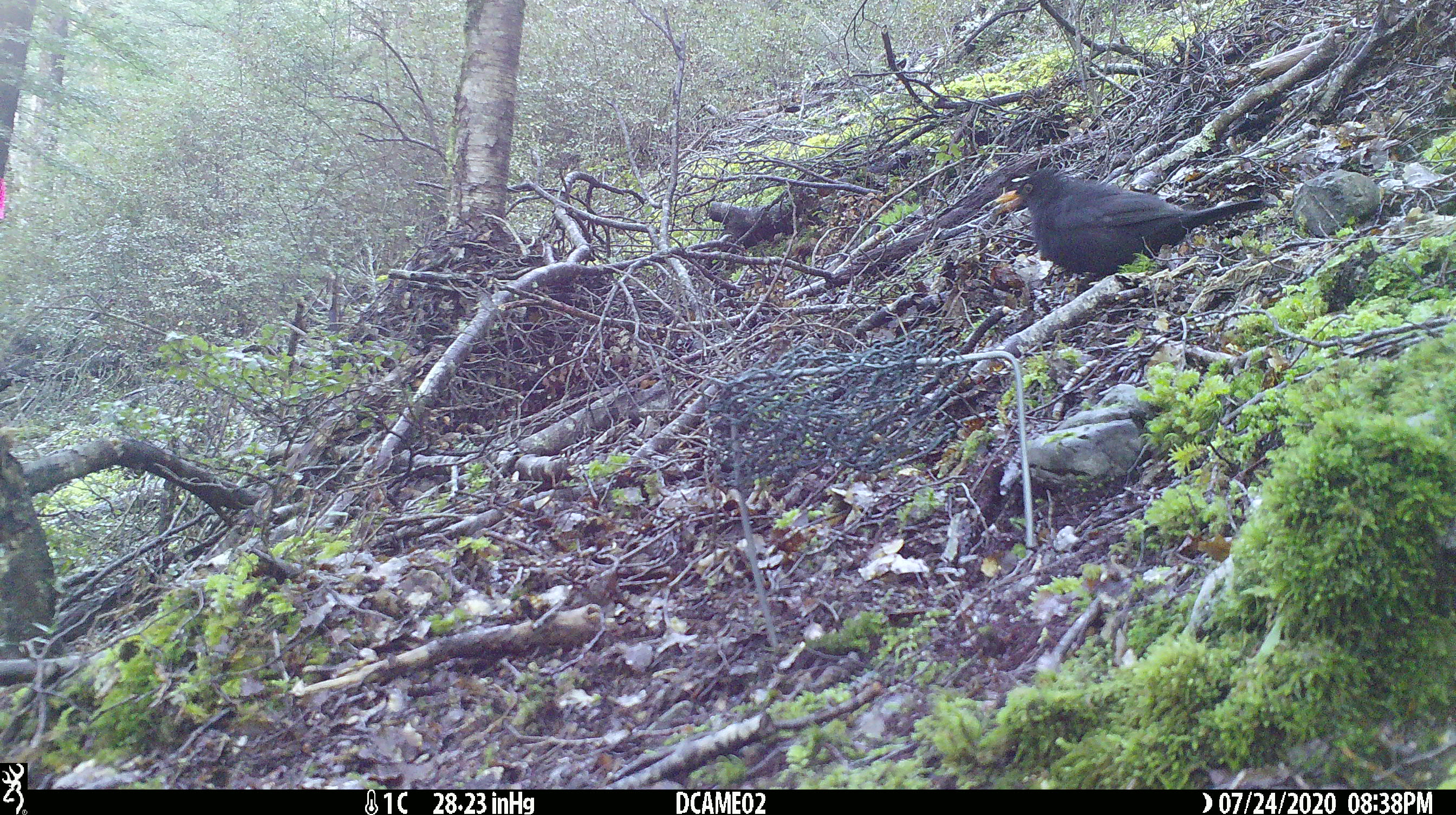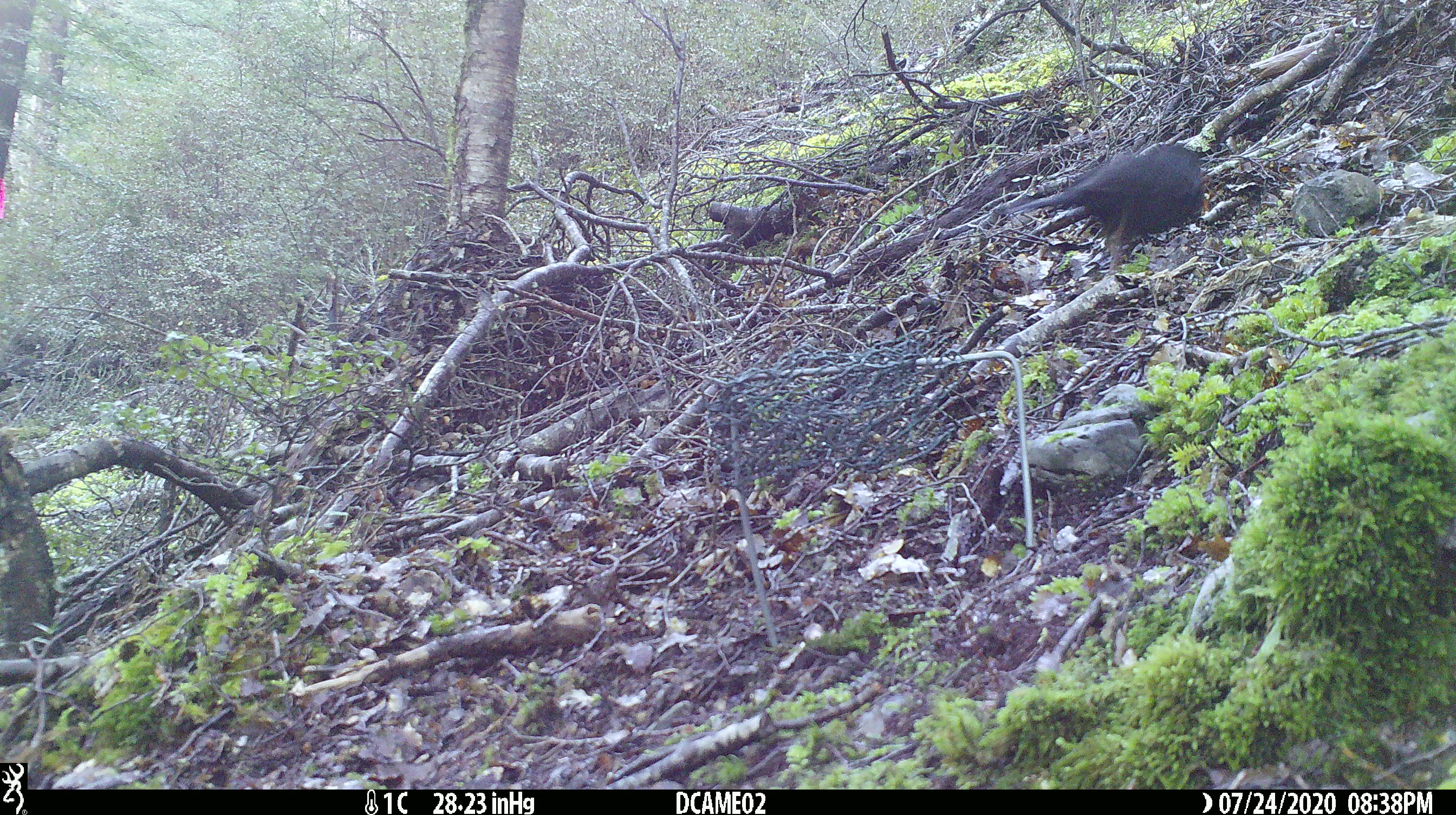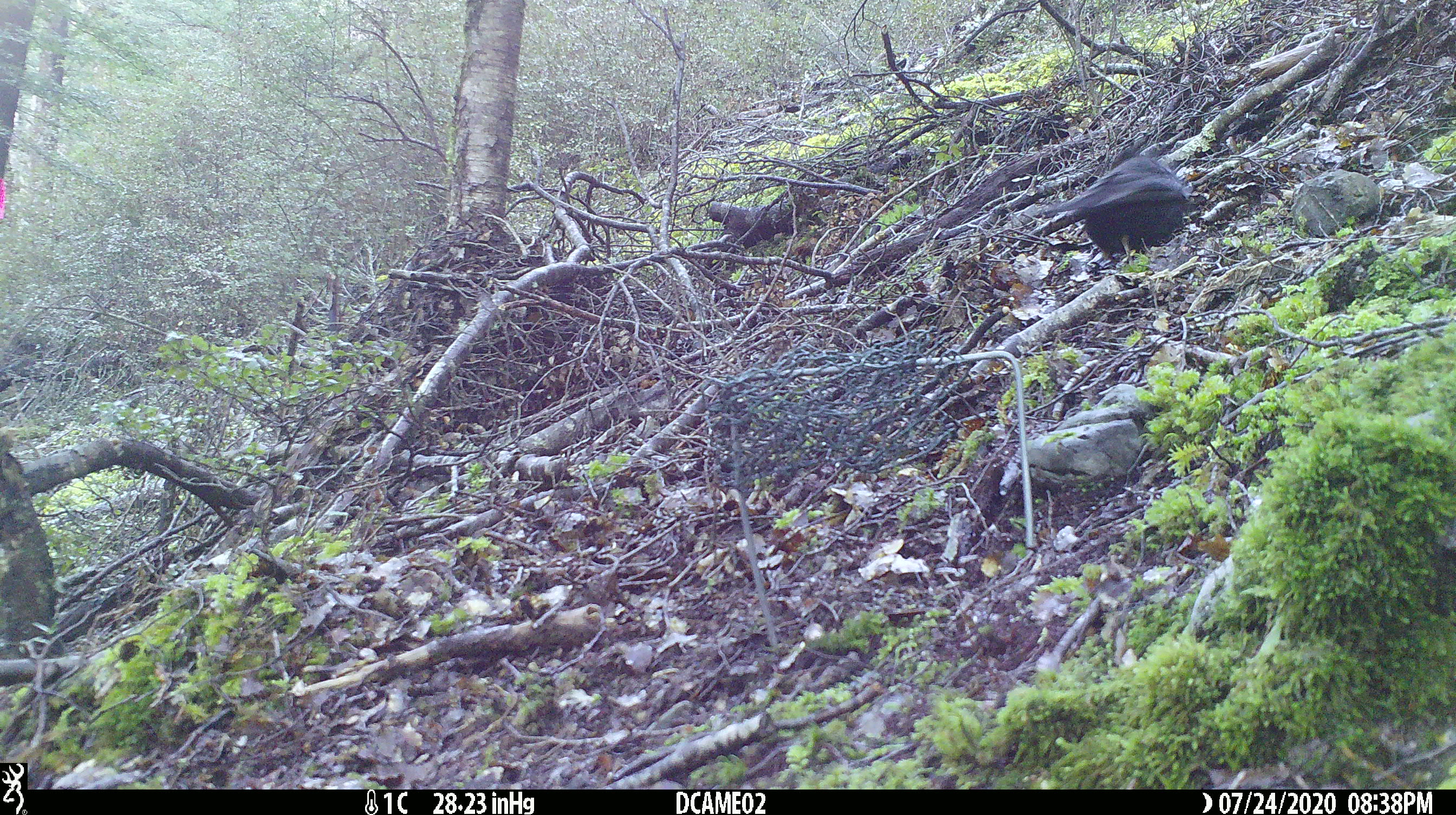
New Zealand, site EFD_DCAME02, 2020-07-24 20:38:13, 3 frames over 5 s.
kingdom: Animalia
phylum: Chordata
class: Aves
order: Passeriformes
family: Turdidae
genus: Turdus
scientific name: Turdus merula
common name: eurasian blackbird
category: blackbird